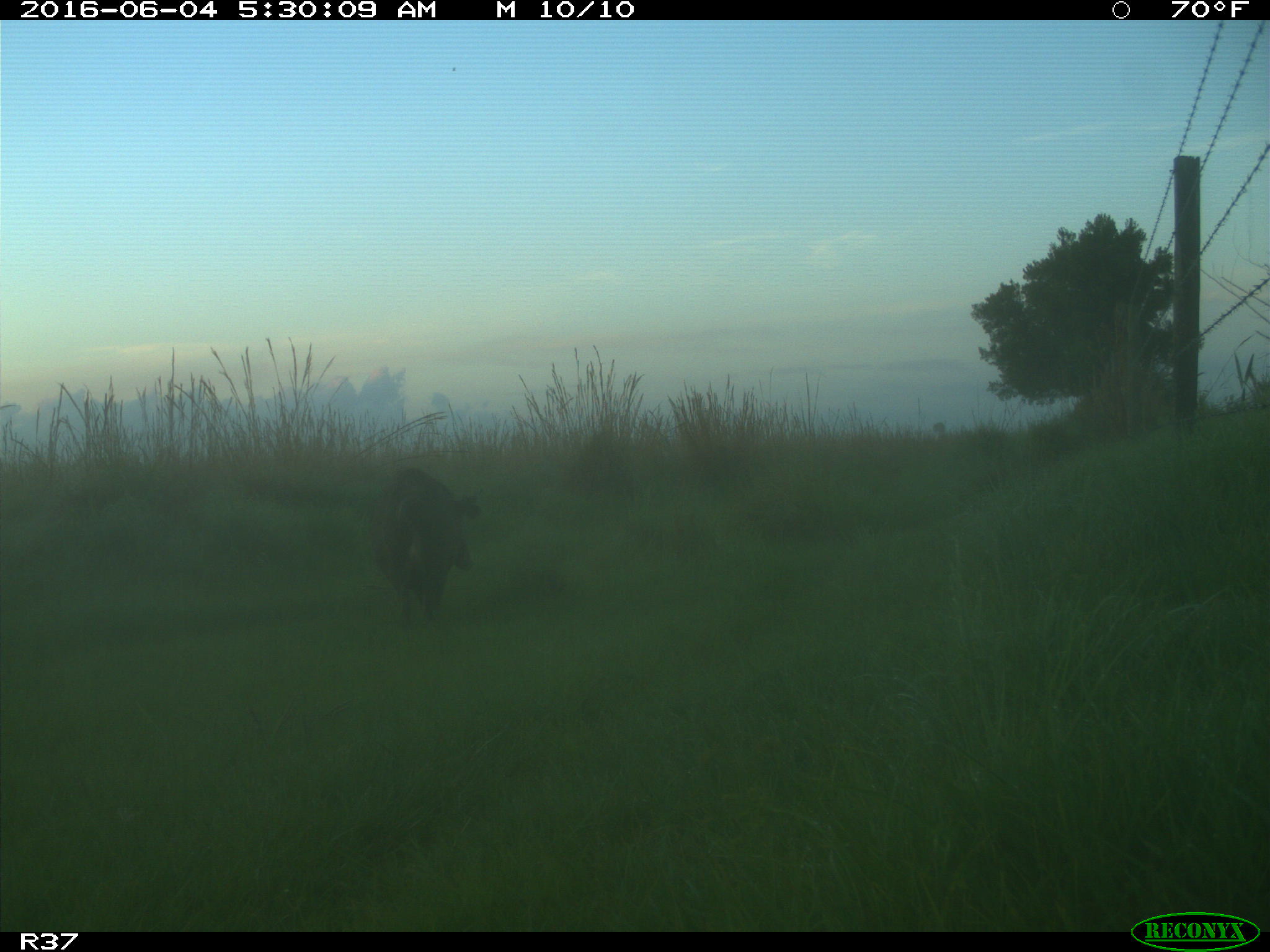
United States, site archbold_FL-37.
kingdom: Animalia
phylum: Chordata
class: Mammalia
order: Artiodactyla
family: Suidae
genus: Sus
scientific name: Sus scrofa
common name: wild boar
Sus scrofa (wild boar).